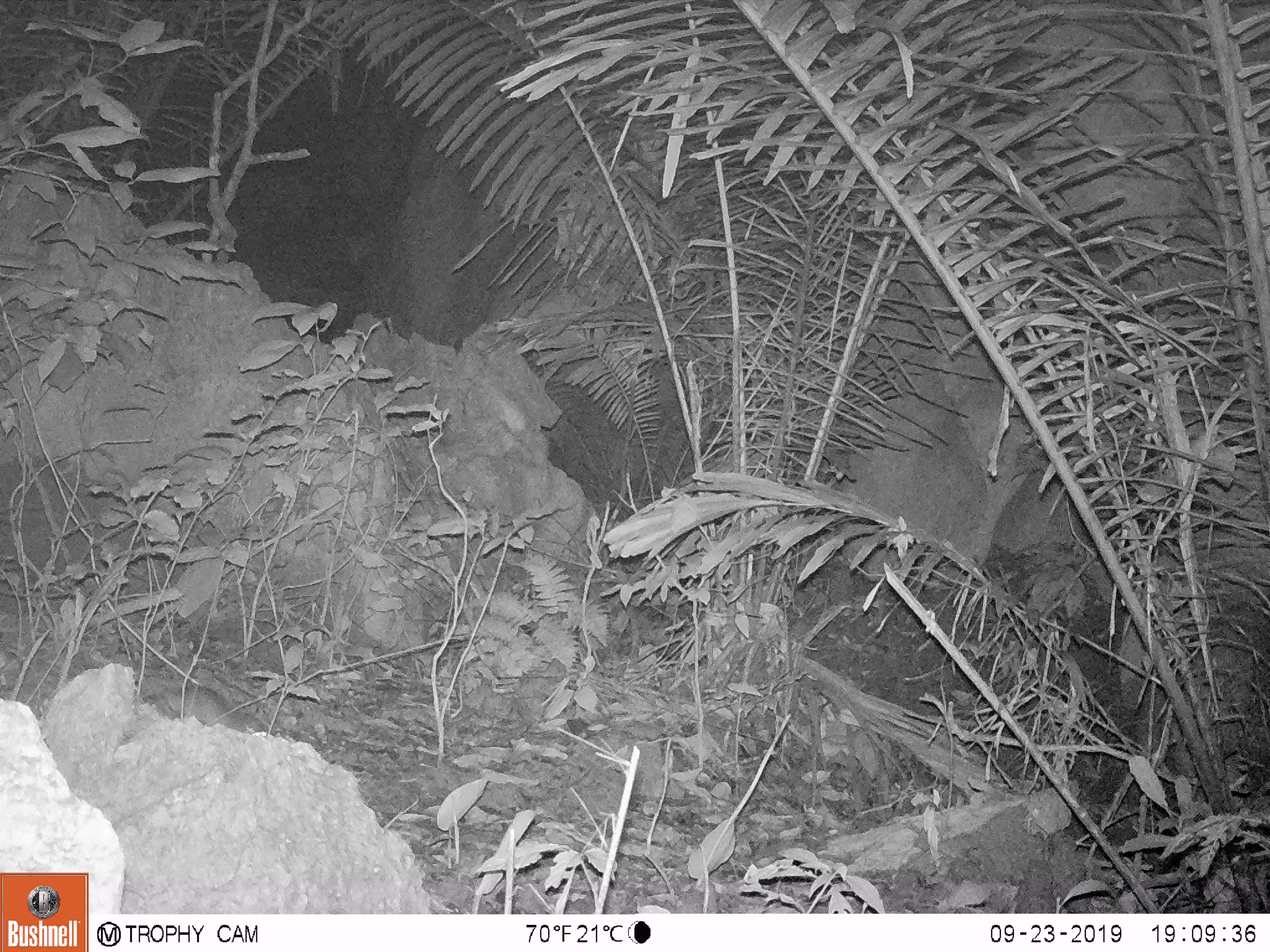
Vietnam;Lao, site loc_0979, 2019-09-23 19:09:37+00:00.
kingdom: Animalia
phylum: Chordata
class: Mammalia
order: Rodentia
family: Muridae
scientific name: Muridae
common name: old-world mice and rats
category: unidentified murid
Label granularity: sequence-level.